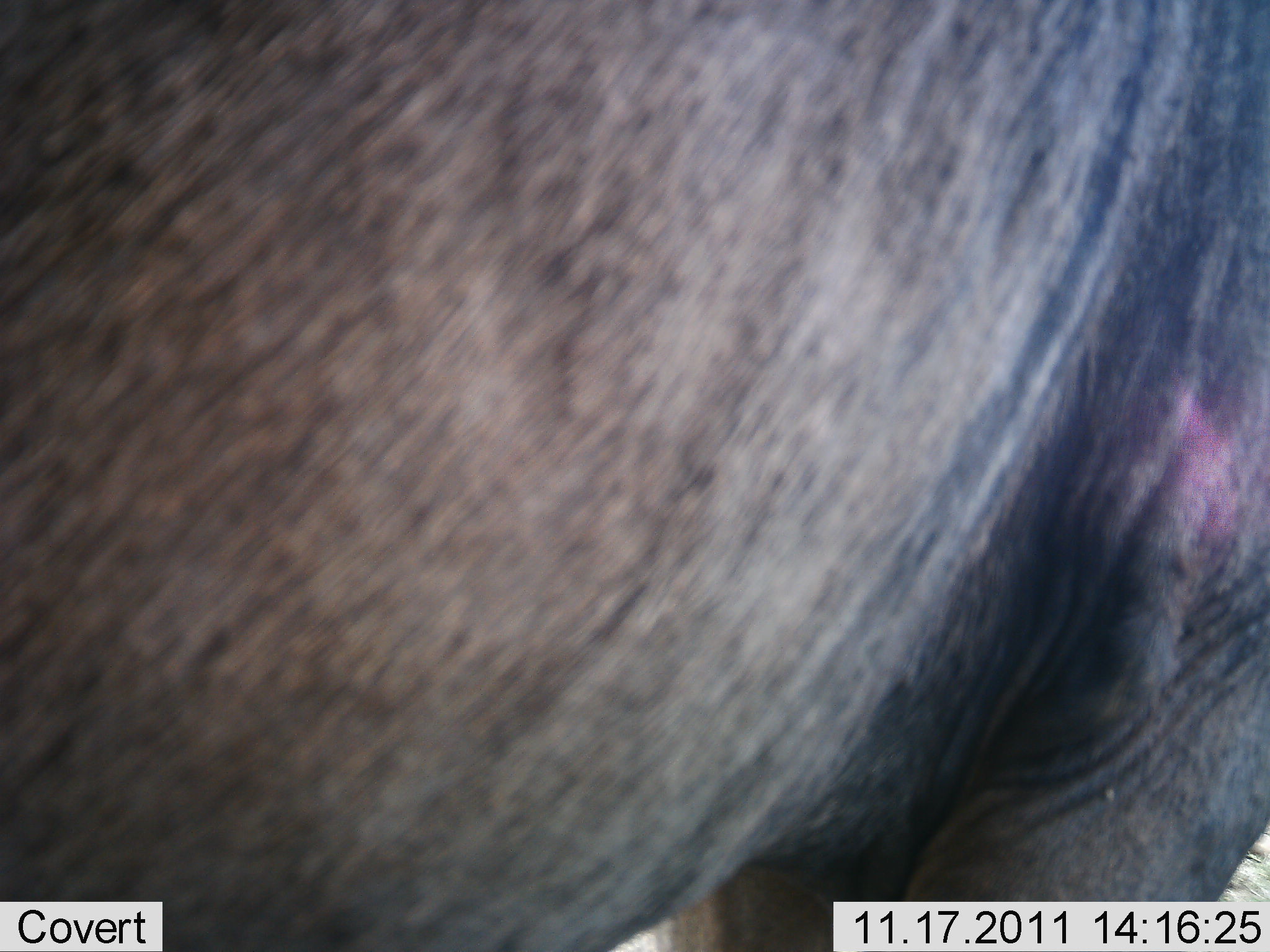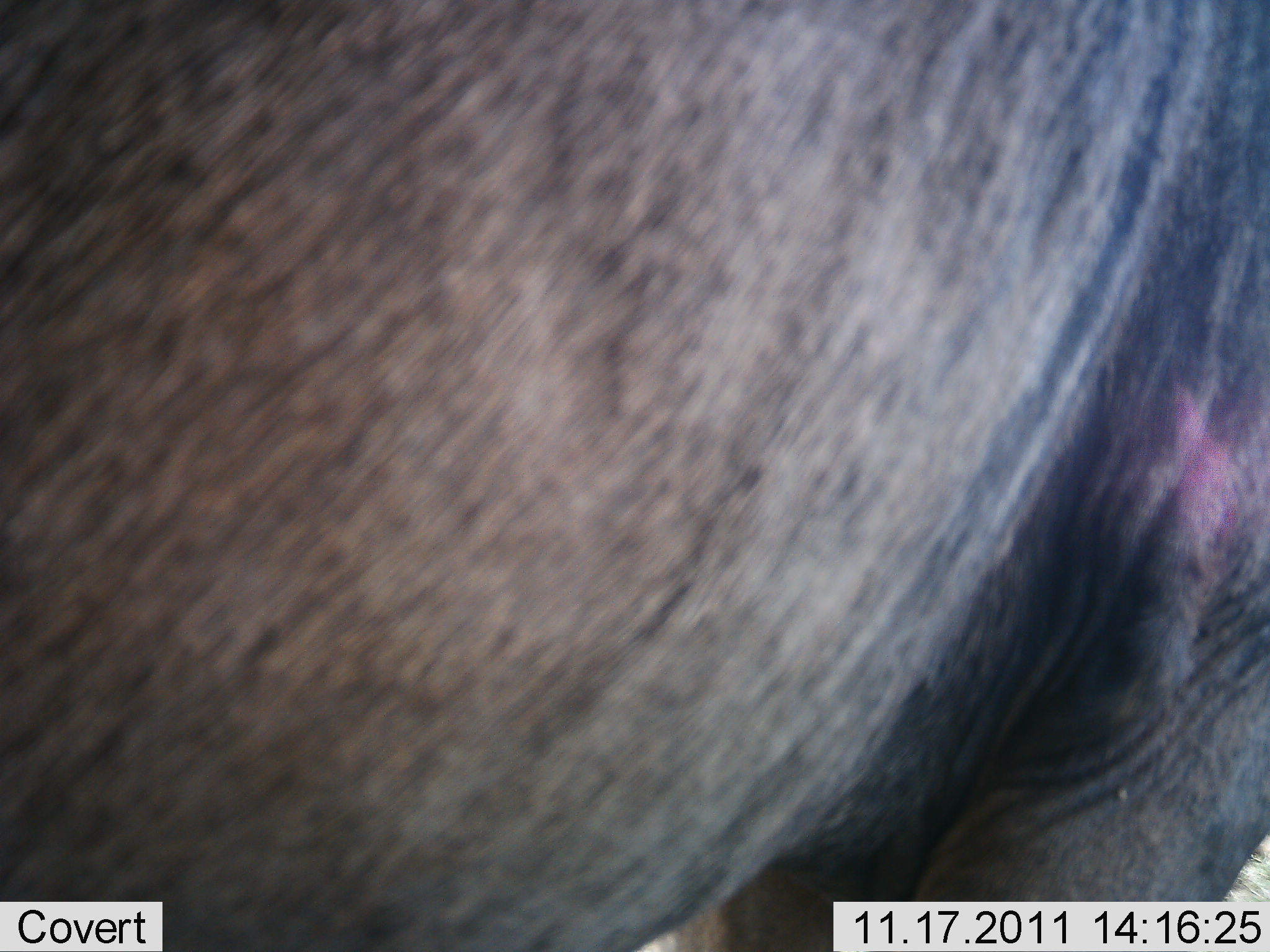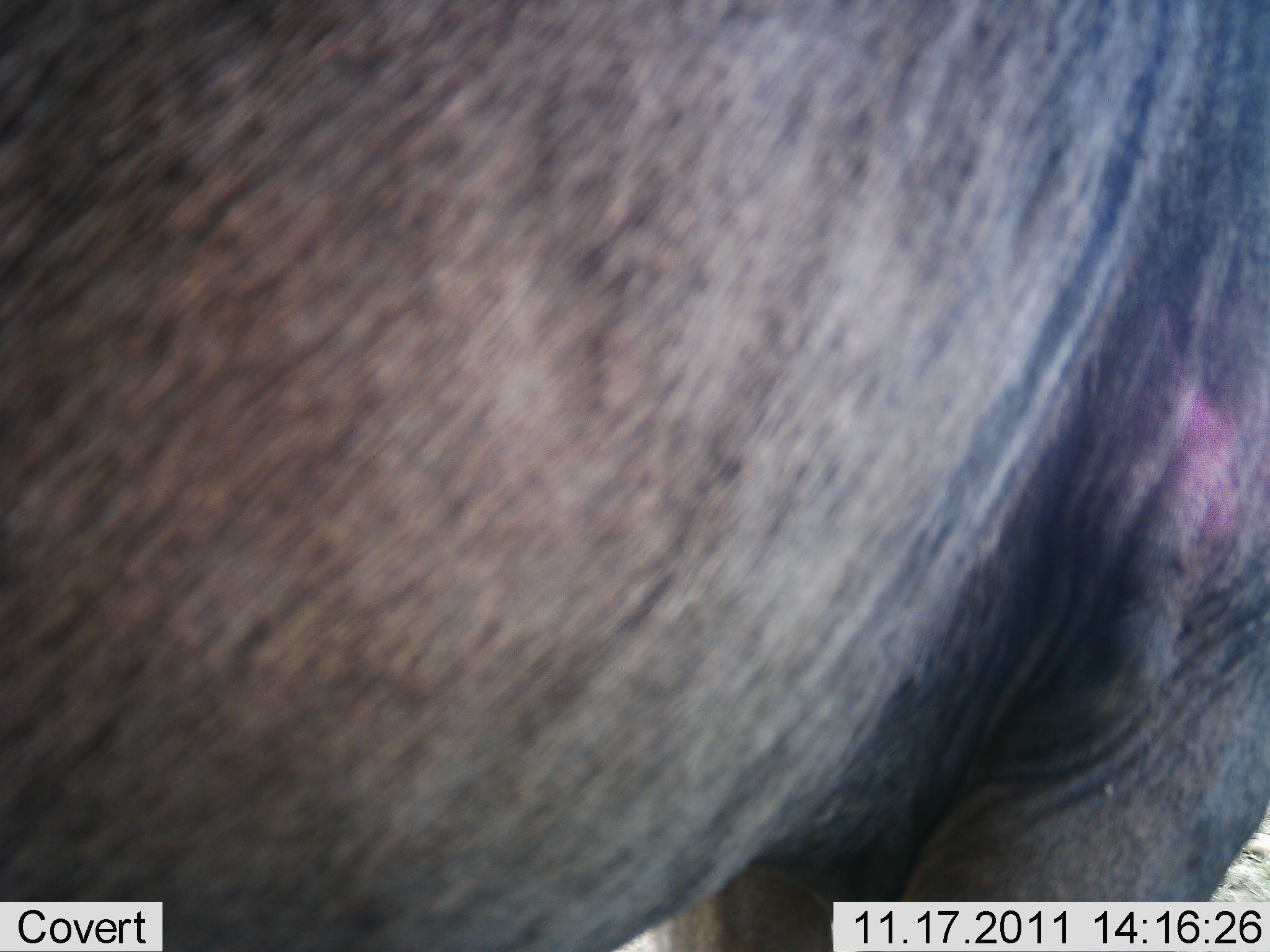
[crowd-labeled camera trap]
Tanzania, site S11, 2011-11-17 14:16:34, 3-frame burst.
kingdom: Animalia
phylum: Chordata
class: Mammalia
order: Artiodactyla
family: Bovidae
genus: Connochaetes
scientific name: Connochaetes taurinus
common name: blue wildebeest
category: wildebeest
Wildebeest (blue wildebeest) (Connochaetes taurinus), count 1. Behavior (volunteer vote fractions): standing 92%, resting 0%, moving 0%, interacting 8%. Young present (vote fraction): 0%. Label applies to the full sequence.